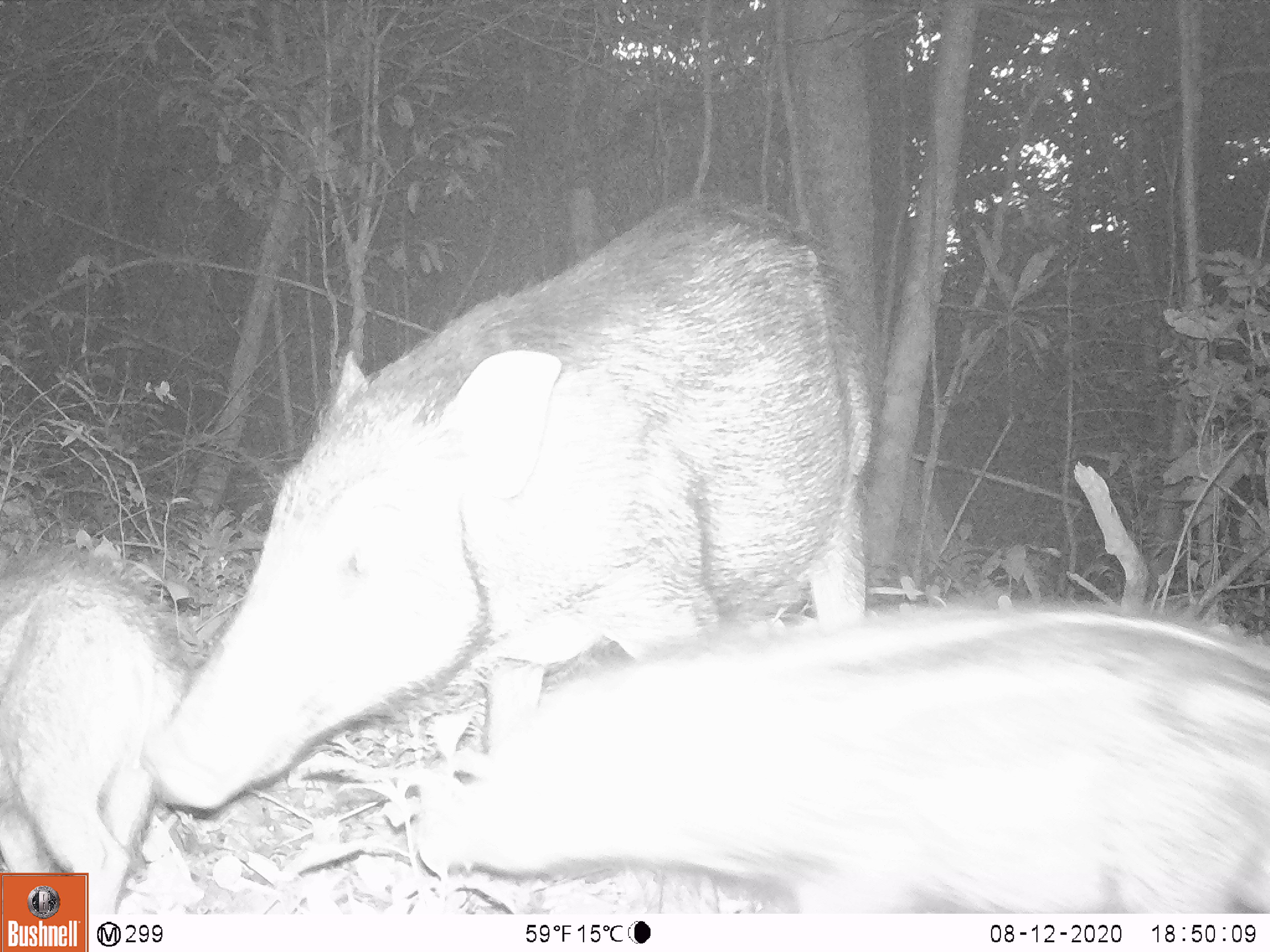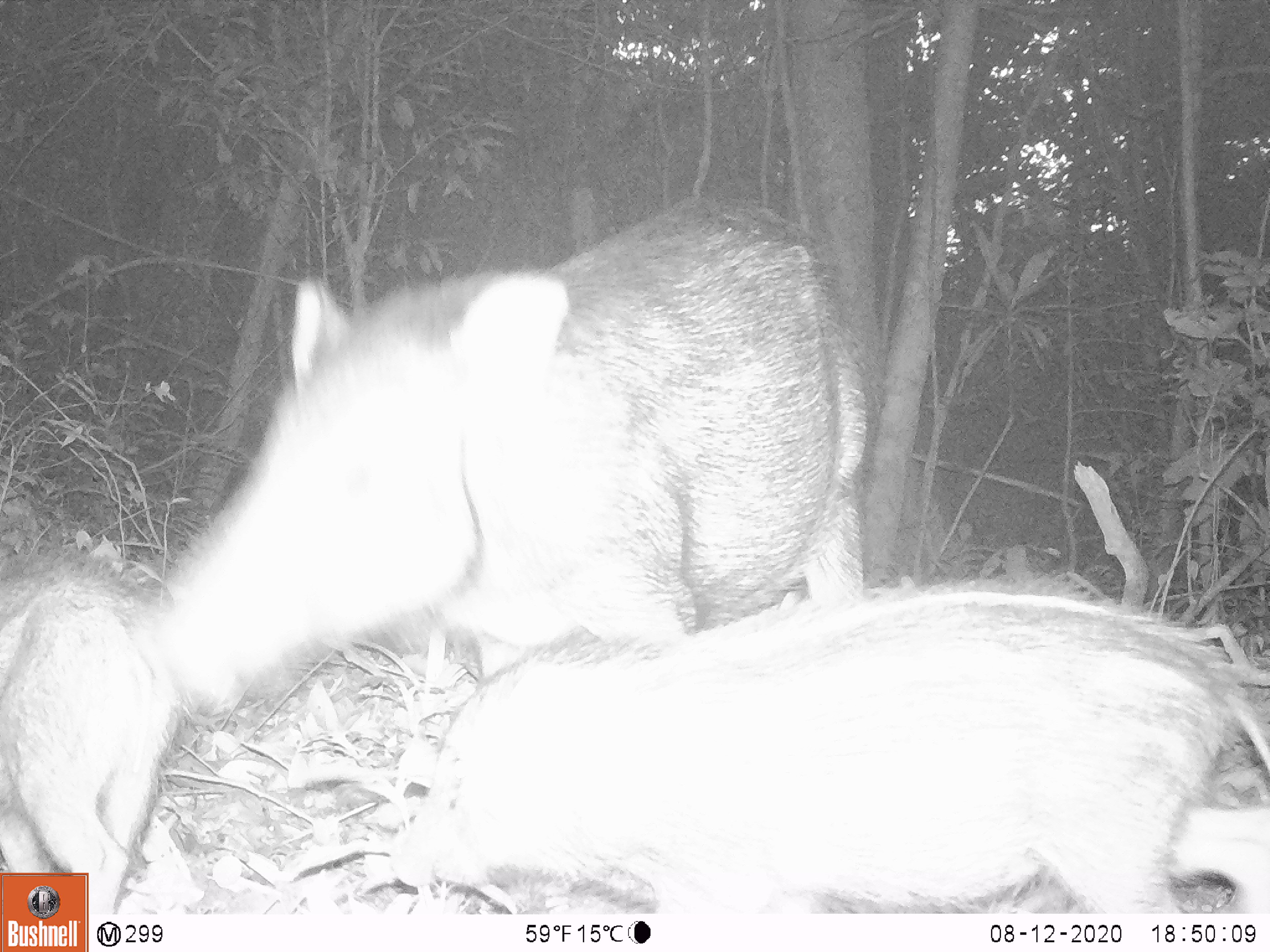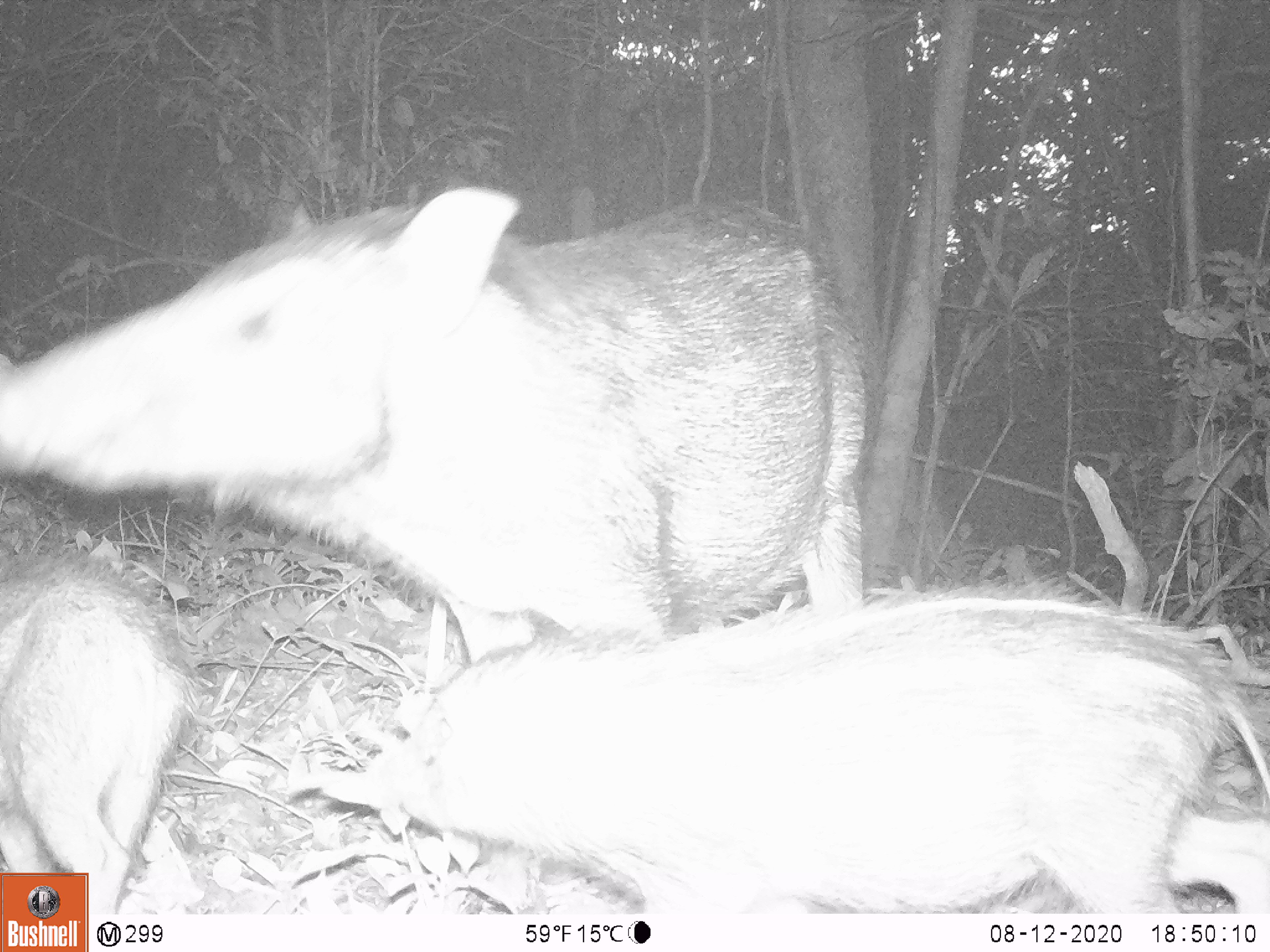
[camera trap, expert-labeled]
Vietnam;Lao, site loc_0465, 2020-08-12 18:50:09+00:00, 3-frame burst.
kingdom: Animalia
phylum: Chordata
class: Mammalia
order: Artiodactyla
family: Suidae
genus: Sus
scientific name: Sus scrofa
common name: eurasian wild pig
Eurasian wild pig (Sus scrofa). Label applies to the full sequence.